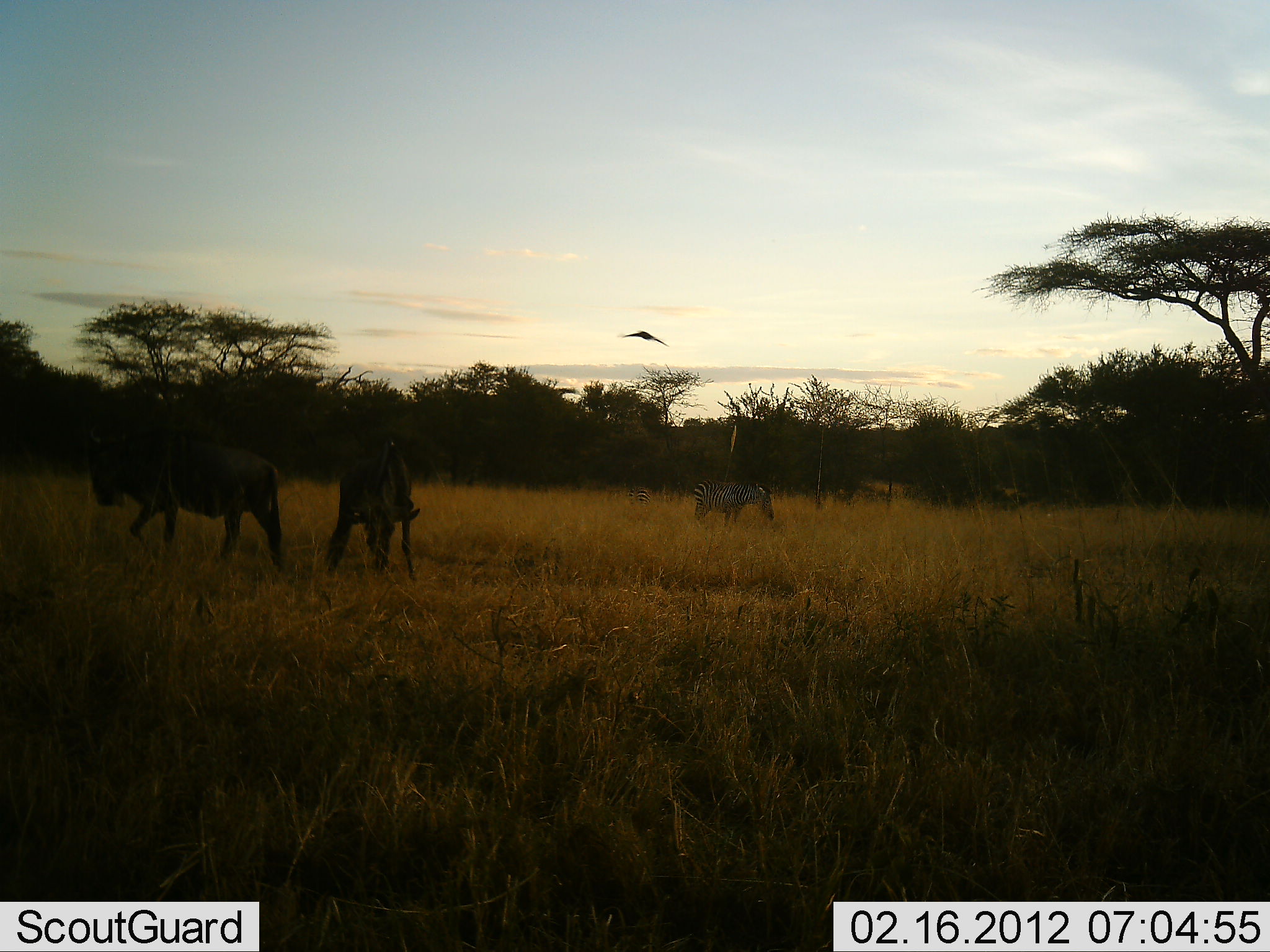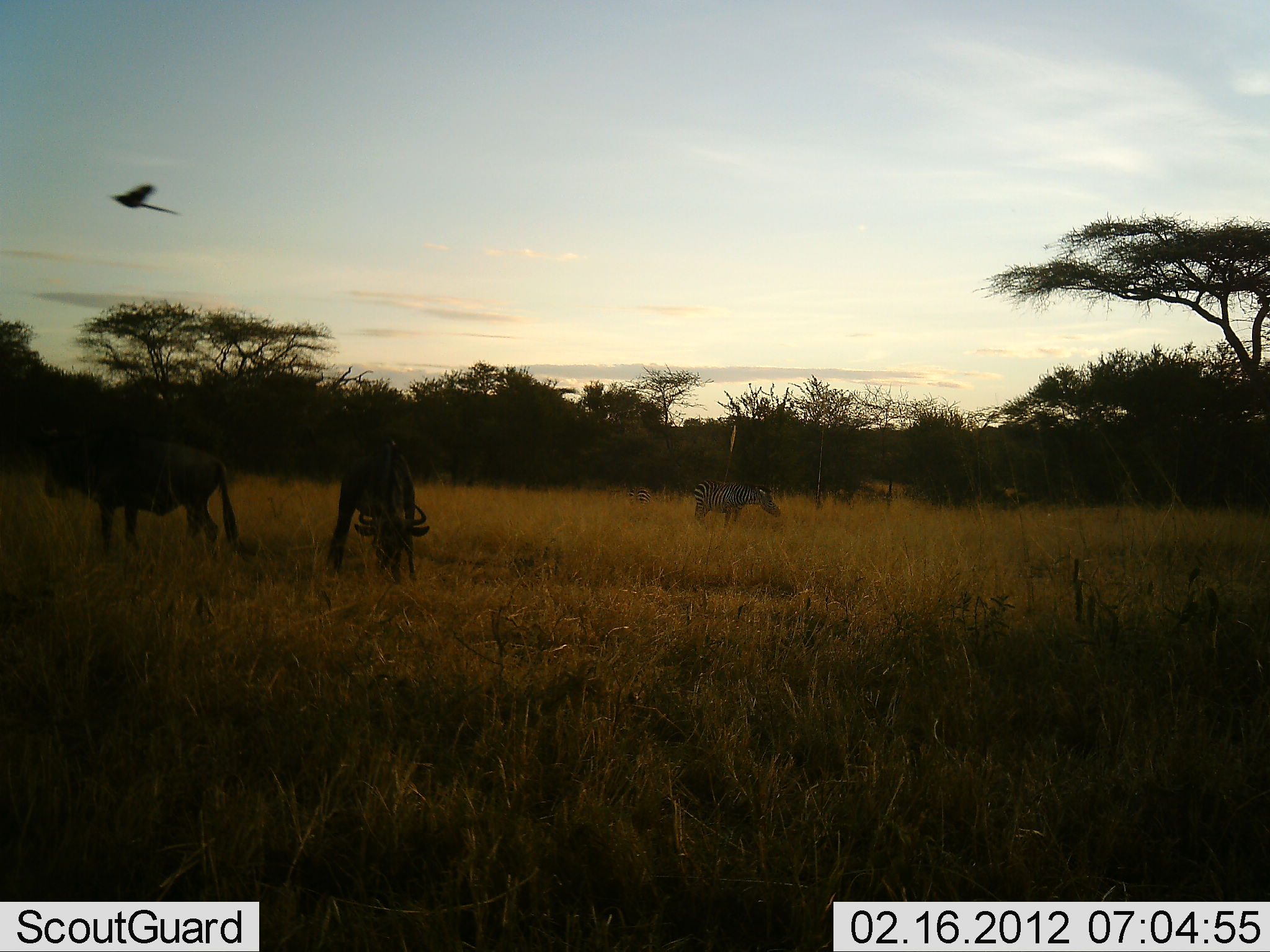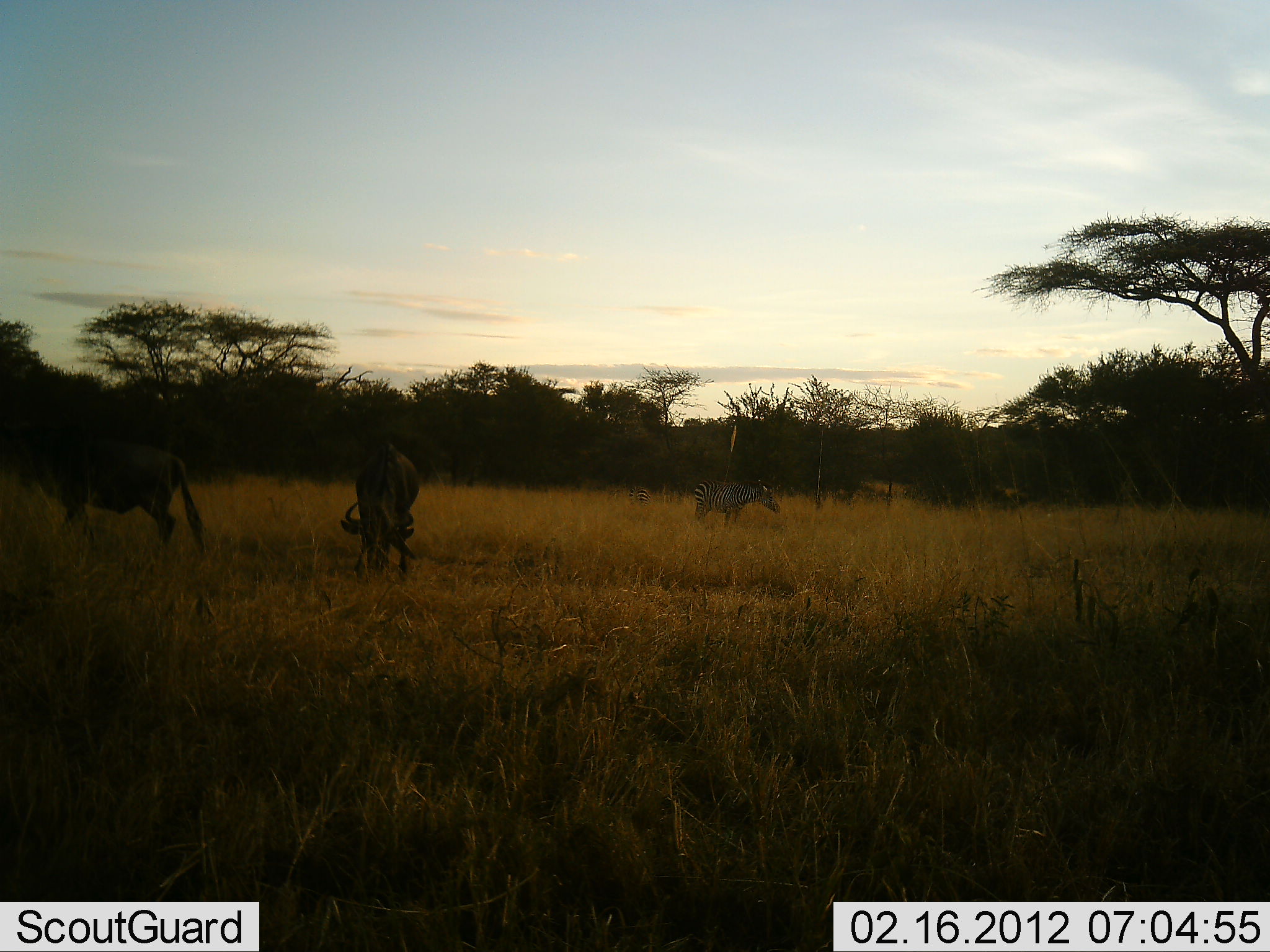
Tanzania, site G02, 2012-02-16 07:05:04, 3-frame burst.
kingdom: Animalia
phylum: Chordata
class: Aves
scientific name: Aves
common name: bird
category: otherbird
Otherbird (bird) (Aves), count 1. Behavior (volunteer vote fractions): standing 0%, resting 0%, moving 100%, interacting 0%. Young present (vote fraction): 0%. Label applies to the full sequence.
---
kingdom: Animalia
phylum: Chordata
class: Mammalia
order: Artiodactyla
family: Bovidae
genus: Connochaetes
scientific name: Connochaetes taurinus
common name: blue wildebeest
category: wildebeest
Wildebeest (blue wildebeest) (Connochaetes taurinus), count 2. Behavior (volunteer vote fractions): standing 29%, resting 0%, moving 33%, interacting 0%. Young present (vote fraction): 0%. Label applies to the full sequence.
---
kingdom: Animalia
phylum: Chordata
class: Mammalia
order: Perissodactyla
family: Equidae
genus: Equus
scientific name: Equus quagga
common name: plains zebra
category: zebra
Zebra (plains zebra) (Equus quagga), count 1. Behavior (volunteer vote fractions): standing 53%, resting 0%, moving 5%, interacting 0%. Young present (vote fraction): 0%. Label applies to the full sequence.